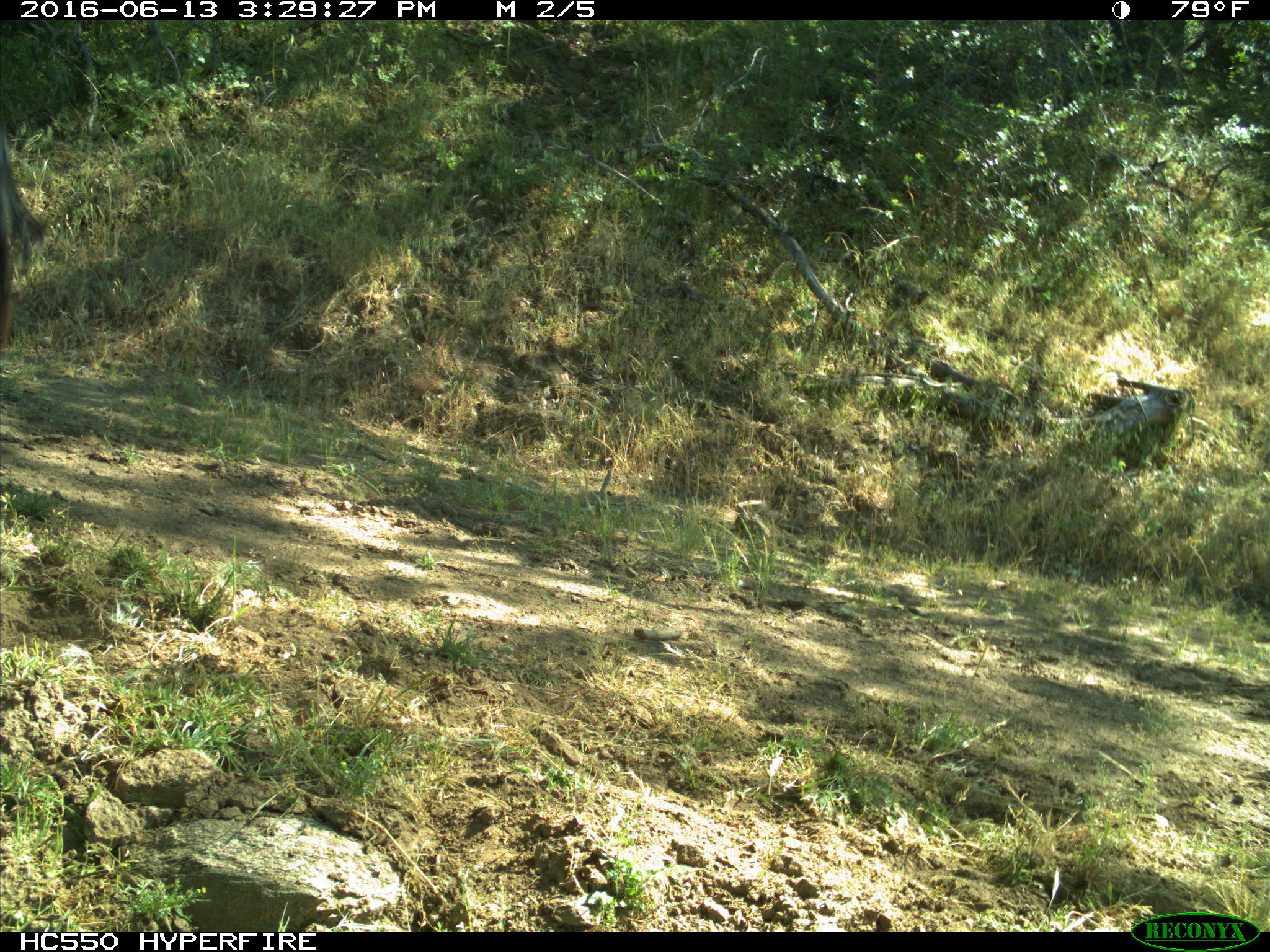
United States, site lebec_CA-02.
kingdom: Animalia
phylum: Chordata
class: Mammalia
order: Artiodactyla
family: Bovidae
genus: Bos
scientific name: Bos taurus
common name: domestic cow